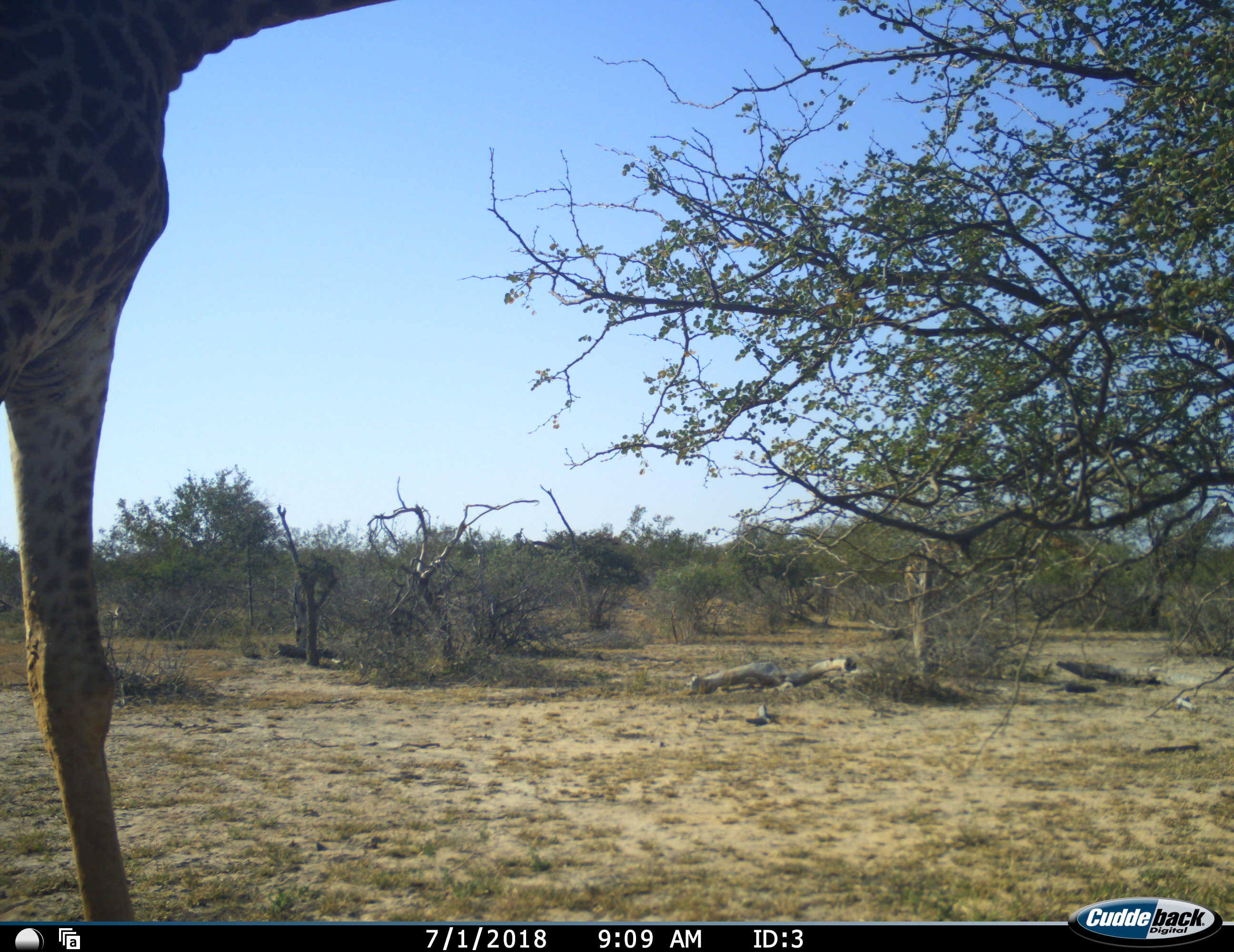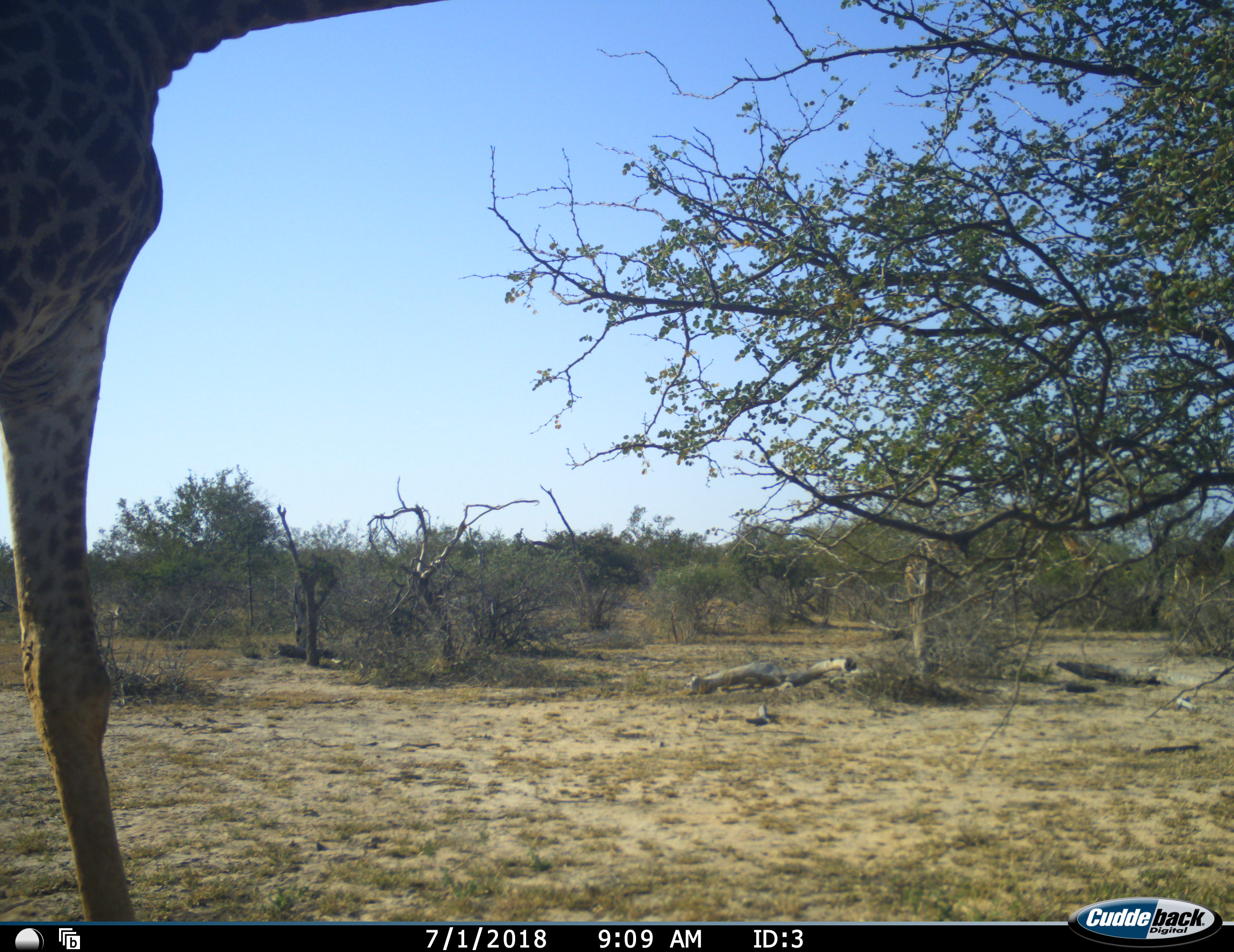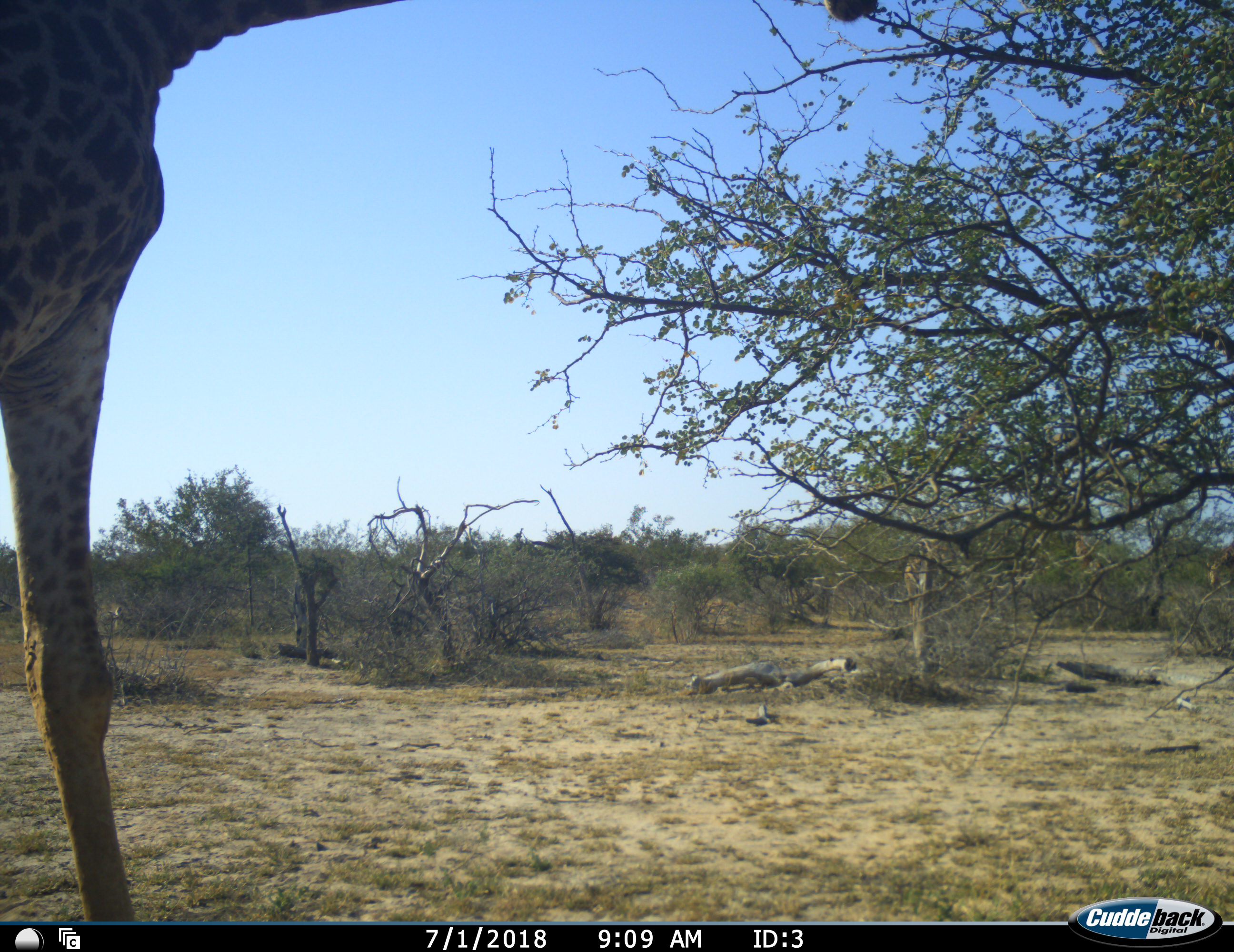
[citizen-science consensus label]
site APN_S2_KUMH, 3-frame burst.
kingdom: Animalia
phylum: Chordata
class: Mammalia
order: Artiodactyla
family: Giraffidae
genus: Giraffa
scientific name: Giraffa camelopardalis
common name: giraffe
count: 3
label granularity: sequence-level